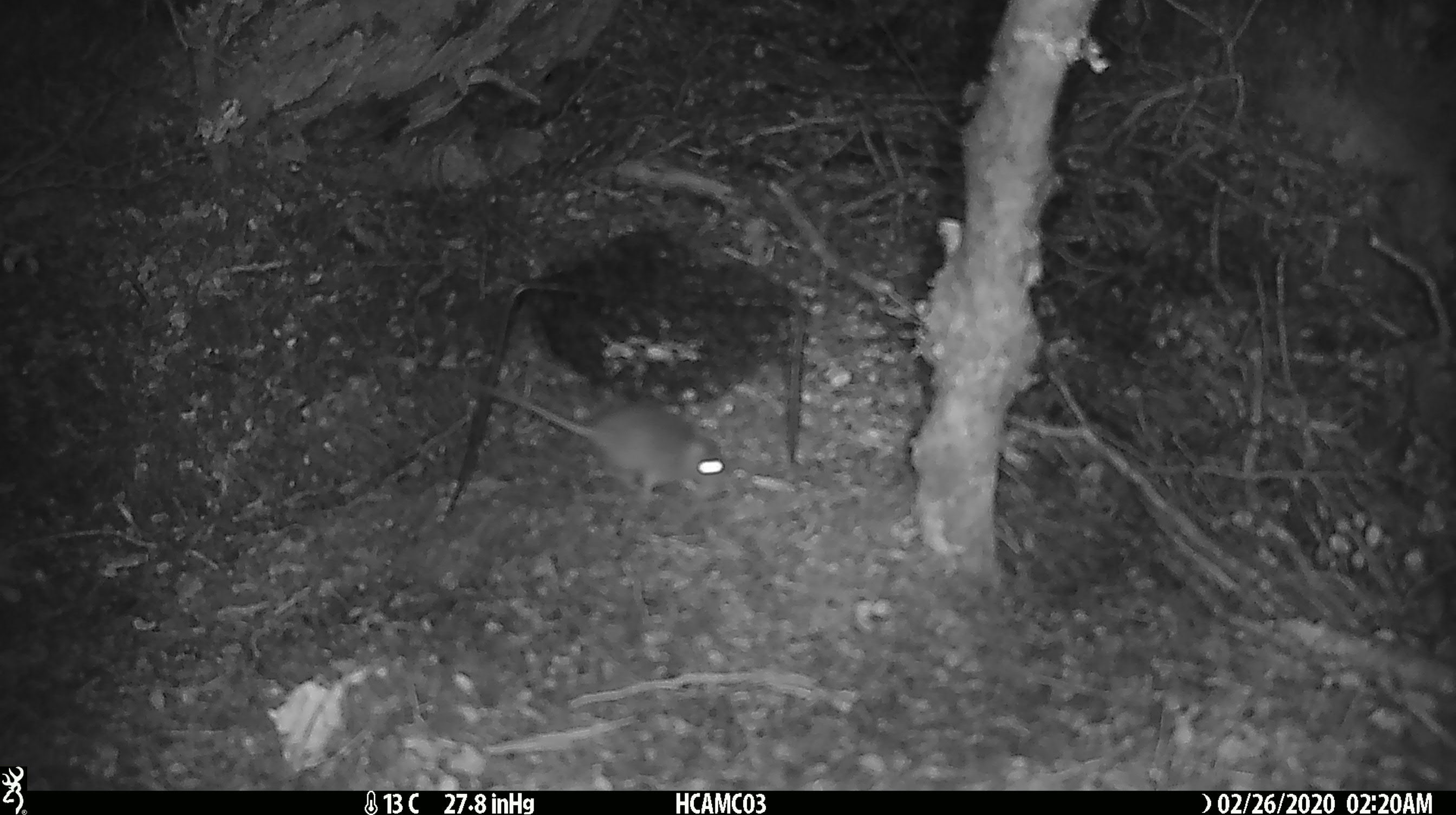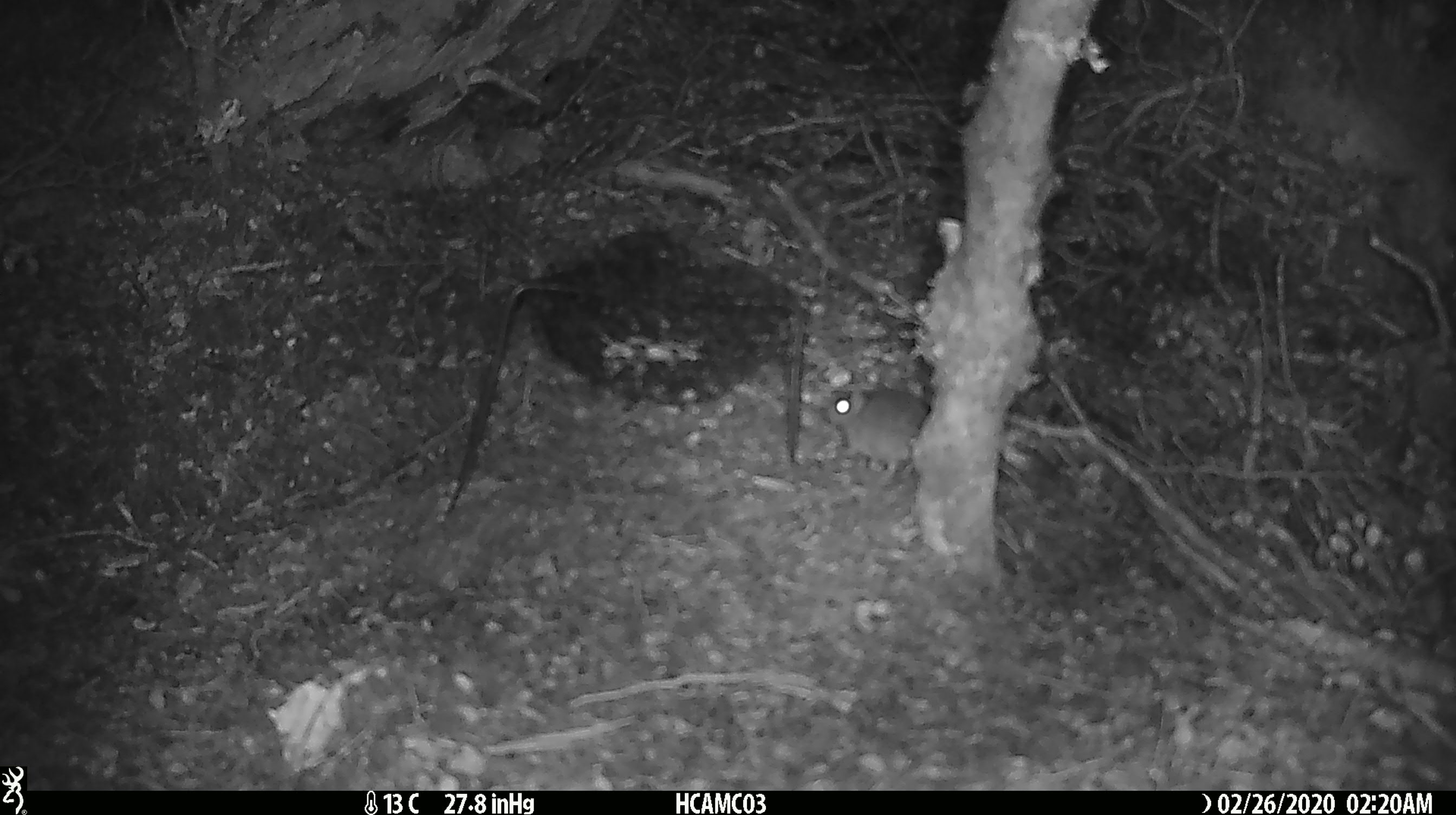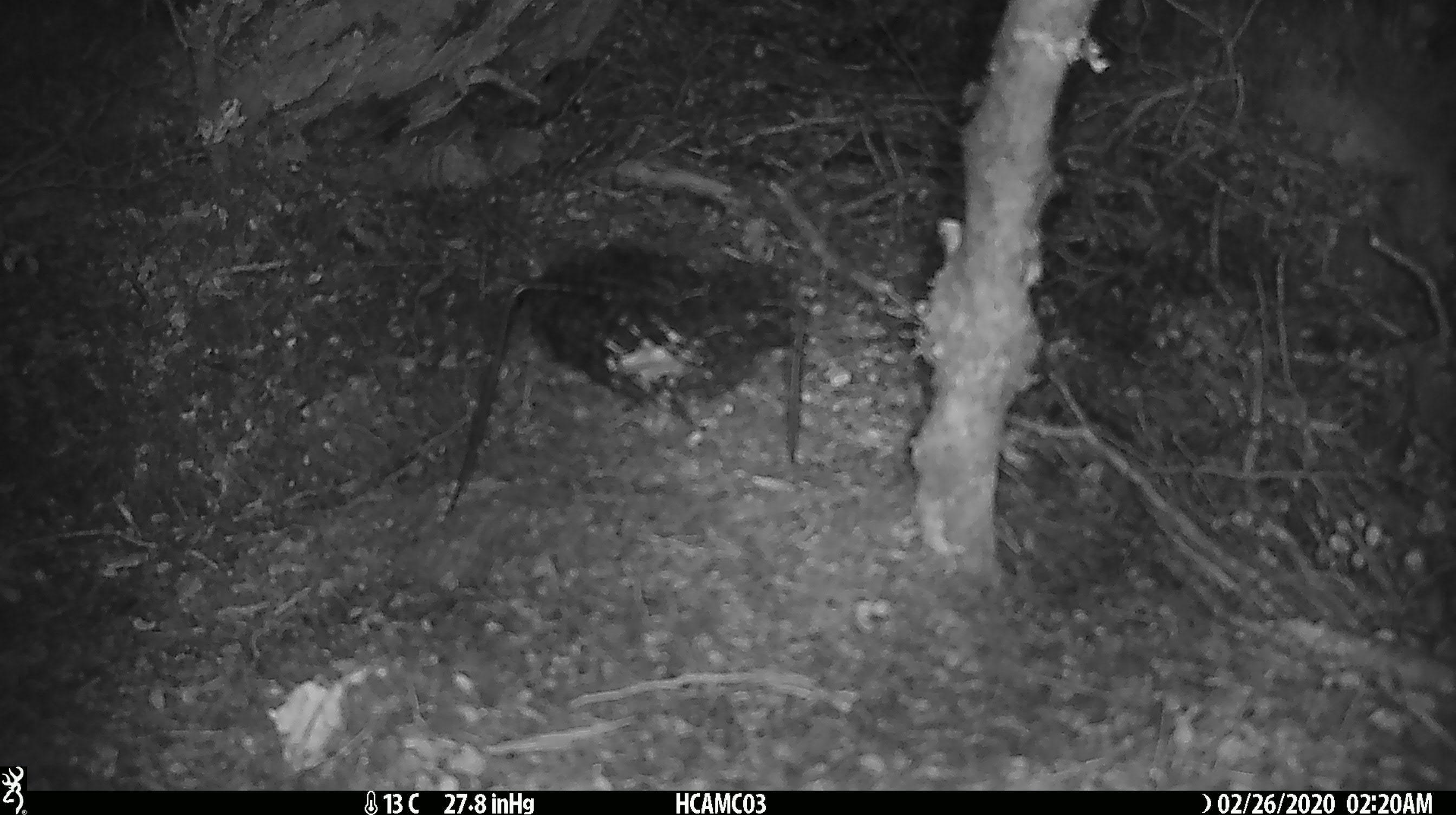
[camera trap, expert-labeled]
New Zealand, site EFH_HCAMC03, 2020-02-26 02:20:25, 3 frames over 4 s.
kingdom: Animalia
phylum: Chordata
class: Mammalia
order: Rodentia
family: Muridae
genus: Mus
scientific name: Mus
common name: mouse